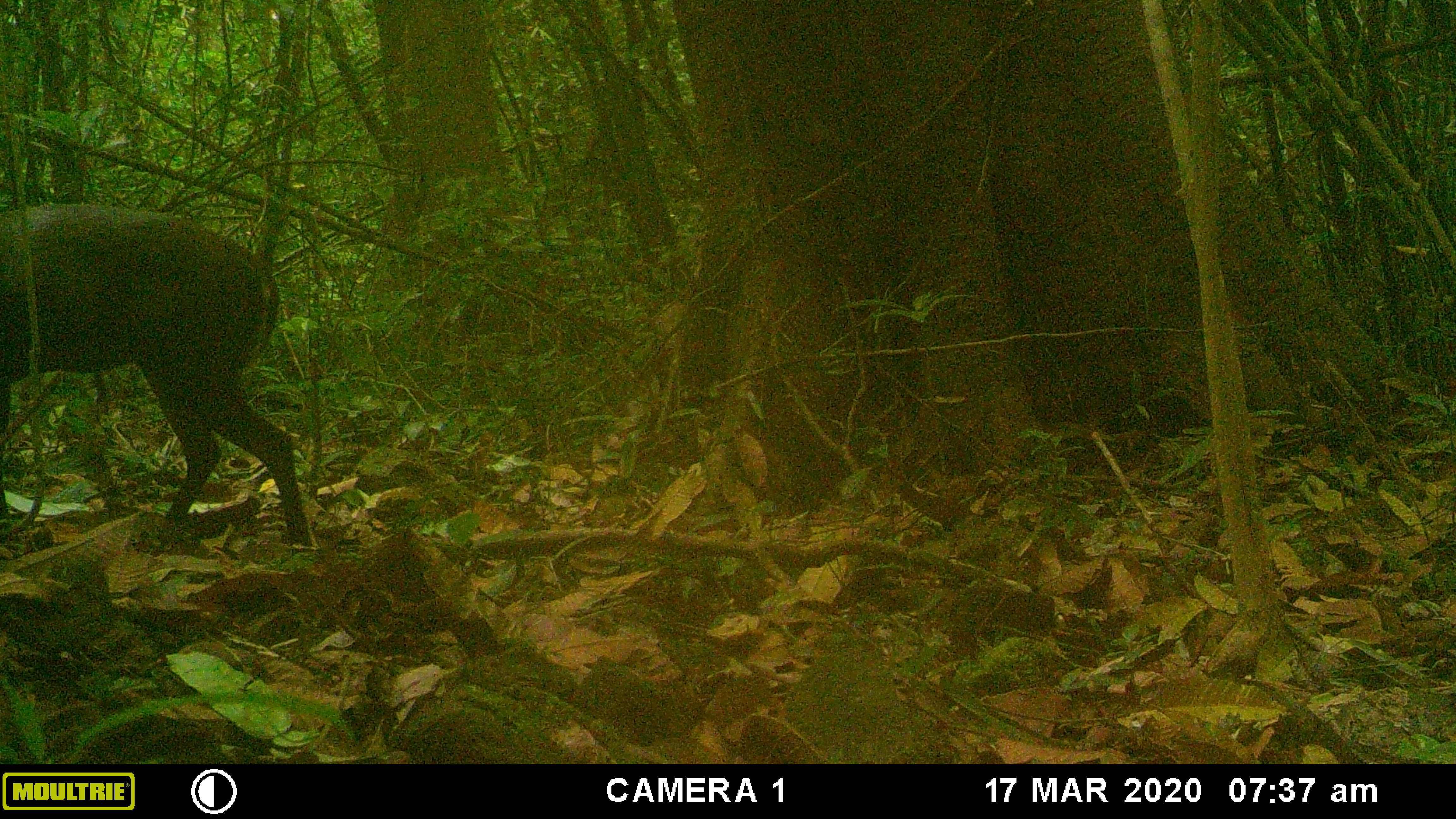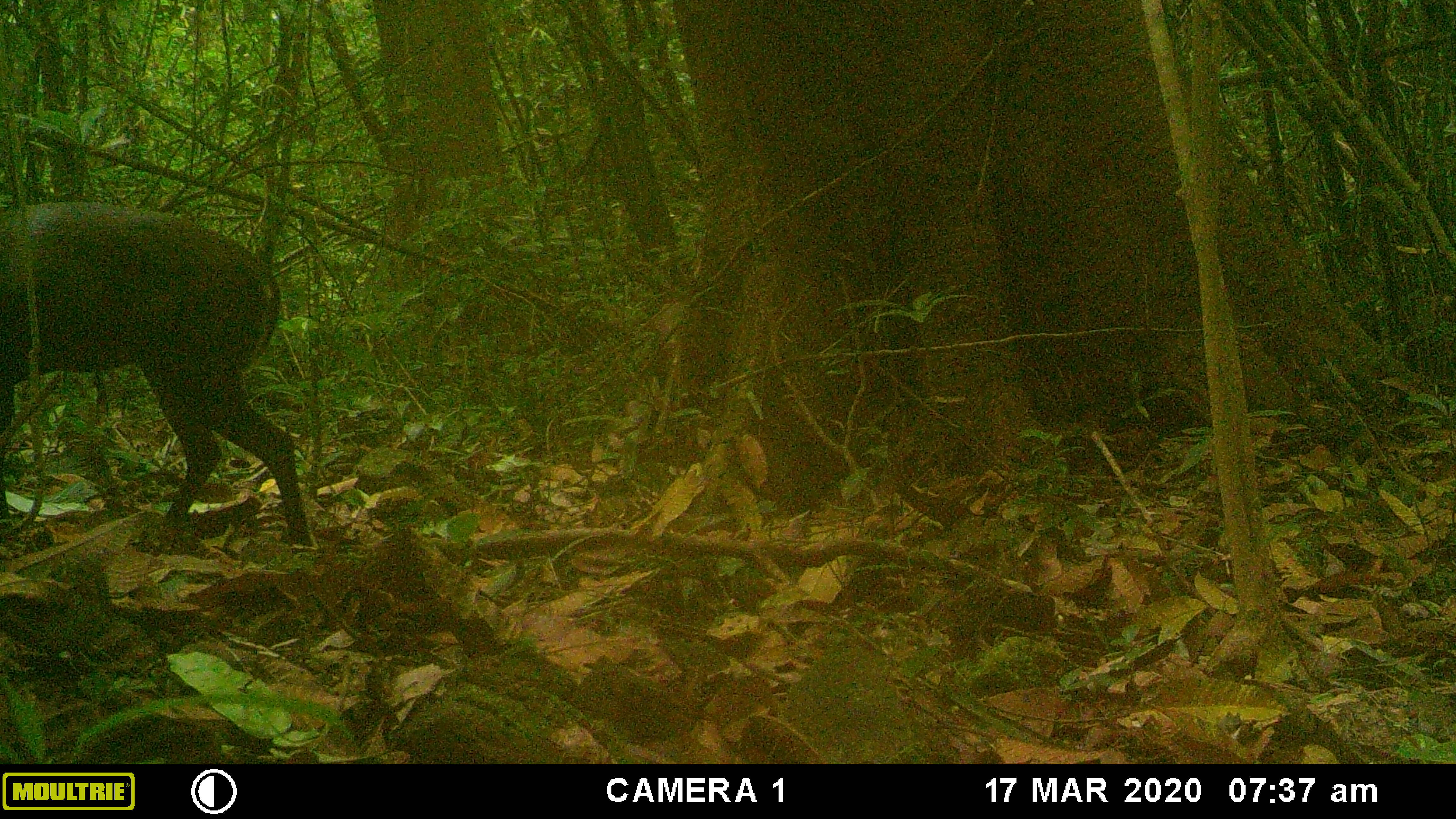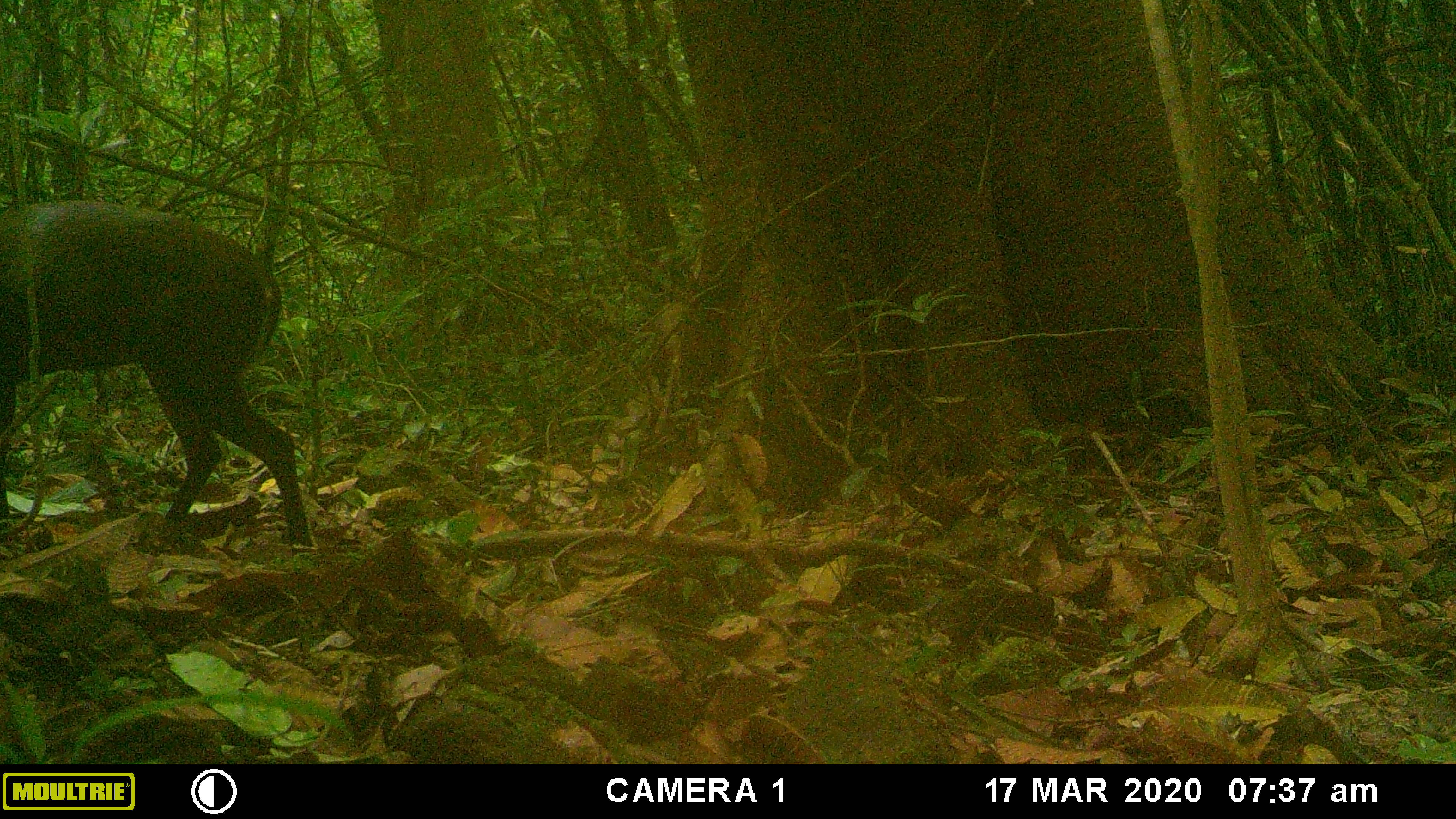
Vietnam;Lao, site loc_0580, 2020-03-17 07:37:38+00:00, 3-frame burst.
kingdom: Animalia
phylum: Chordata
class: Mammalia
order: Artiodactyla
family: Cervidae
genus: Muntiacus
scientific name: Muntiacus rooseveltorum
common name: roosevelt's muntjac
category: roosevelts muntjac group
Roosevelts muntjac group (roosevelt's muntjac) (Muntiacus rooseveltorum). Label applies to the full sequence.